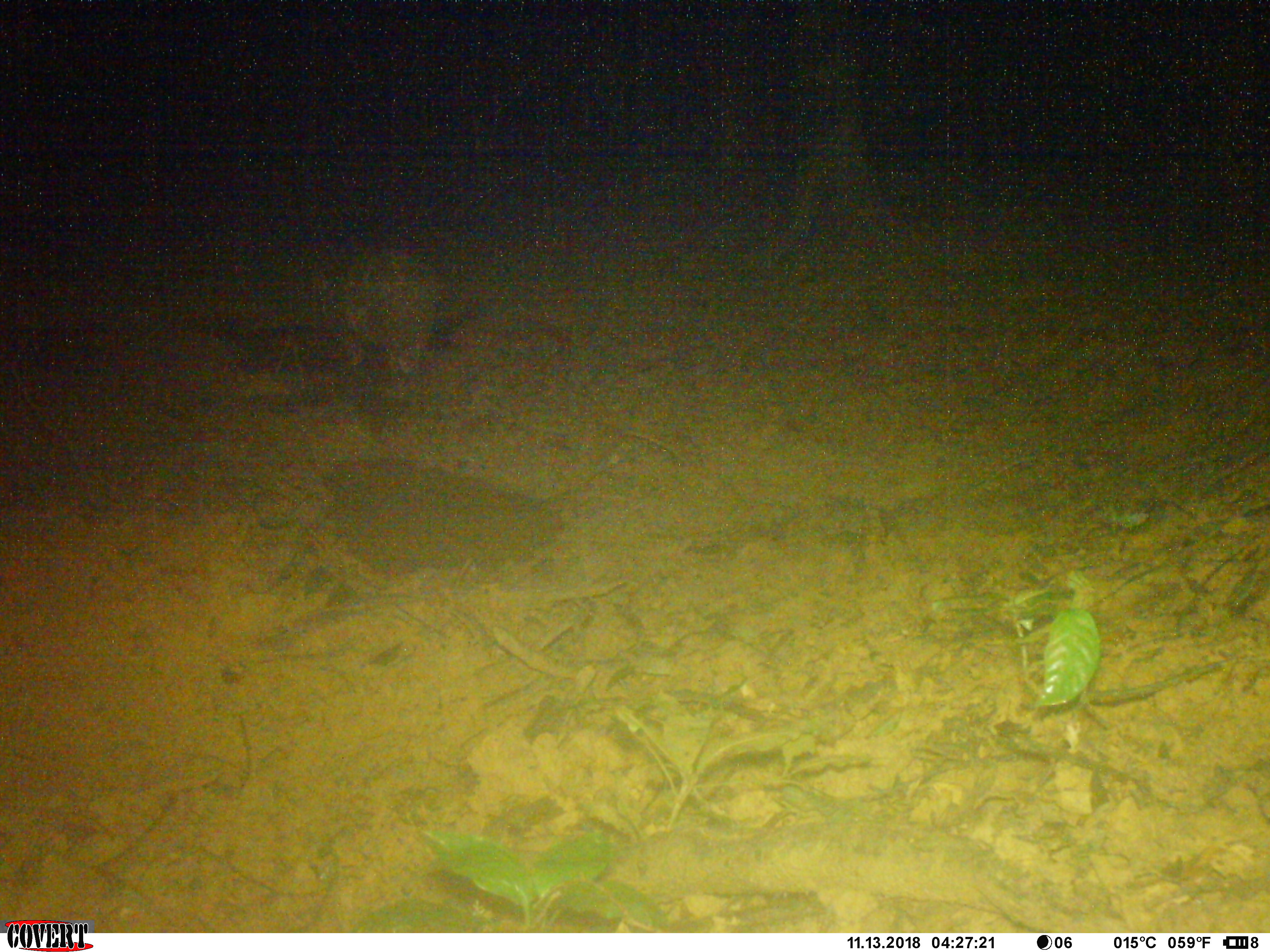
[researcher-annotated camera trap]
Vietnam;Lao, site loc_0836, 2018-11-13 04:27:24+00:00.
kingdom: Animalia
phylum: Chordata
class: Mammalia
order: Artiodactyla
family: Suidae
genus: Sus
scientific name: Sus scrofa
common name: eurasian wild pig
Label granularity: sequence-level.